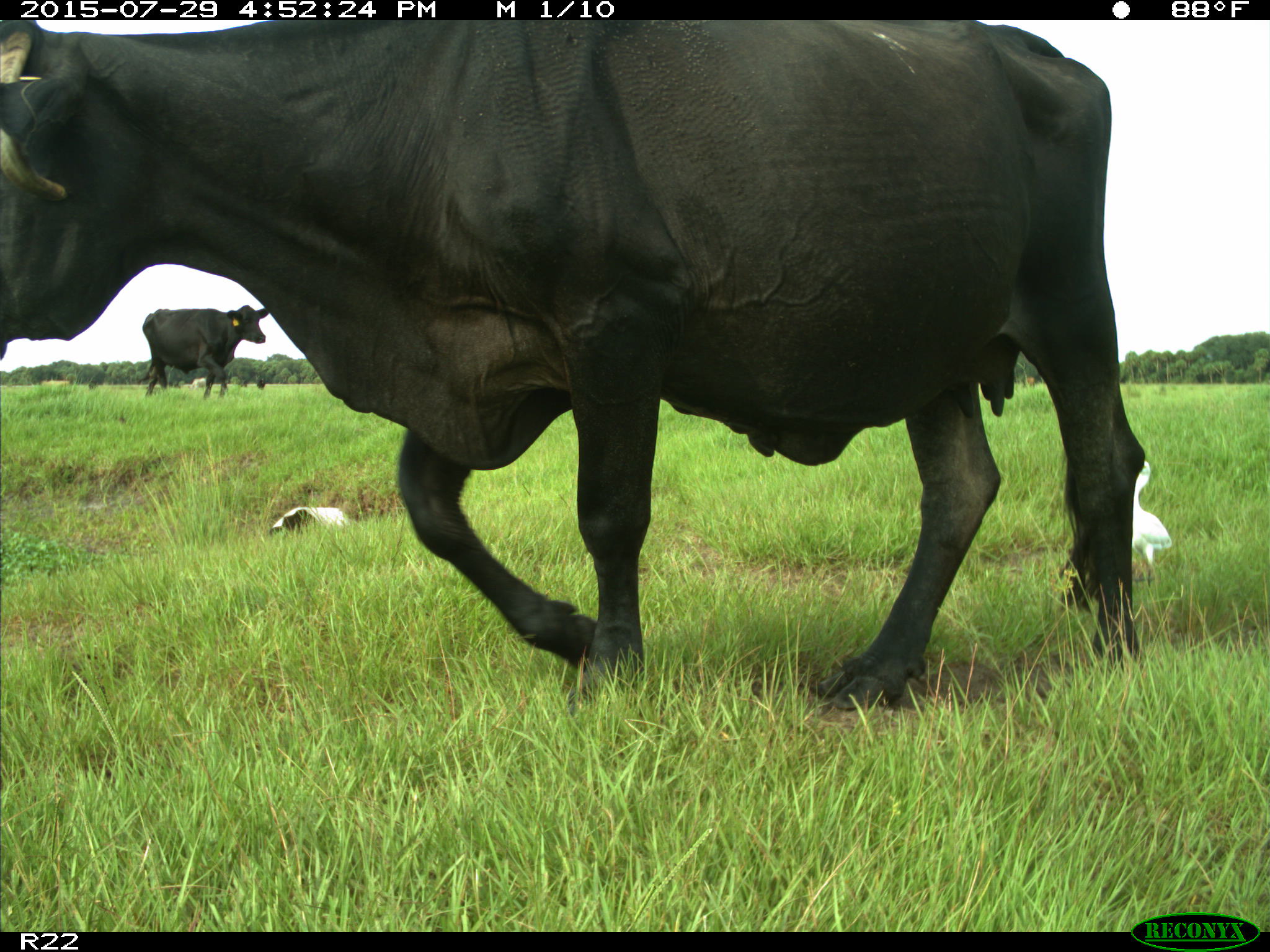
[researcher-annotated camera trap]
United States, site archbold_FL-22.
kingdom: Animalia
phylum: Chordata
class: Mammalia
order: Artiodactyla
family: Bovidae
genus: Bos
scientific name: Bos taurus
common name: domestic cow